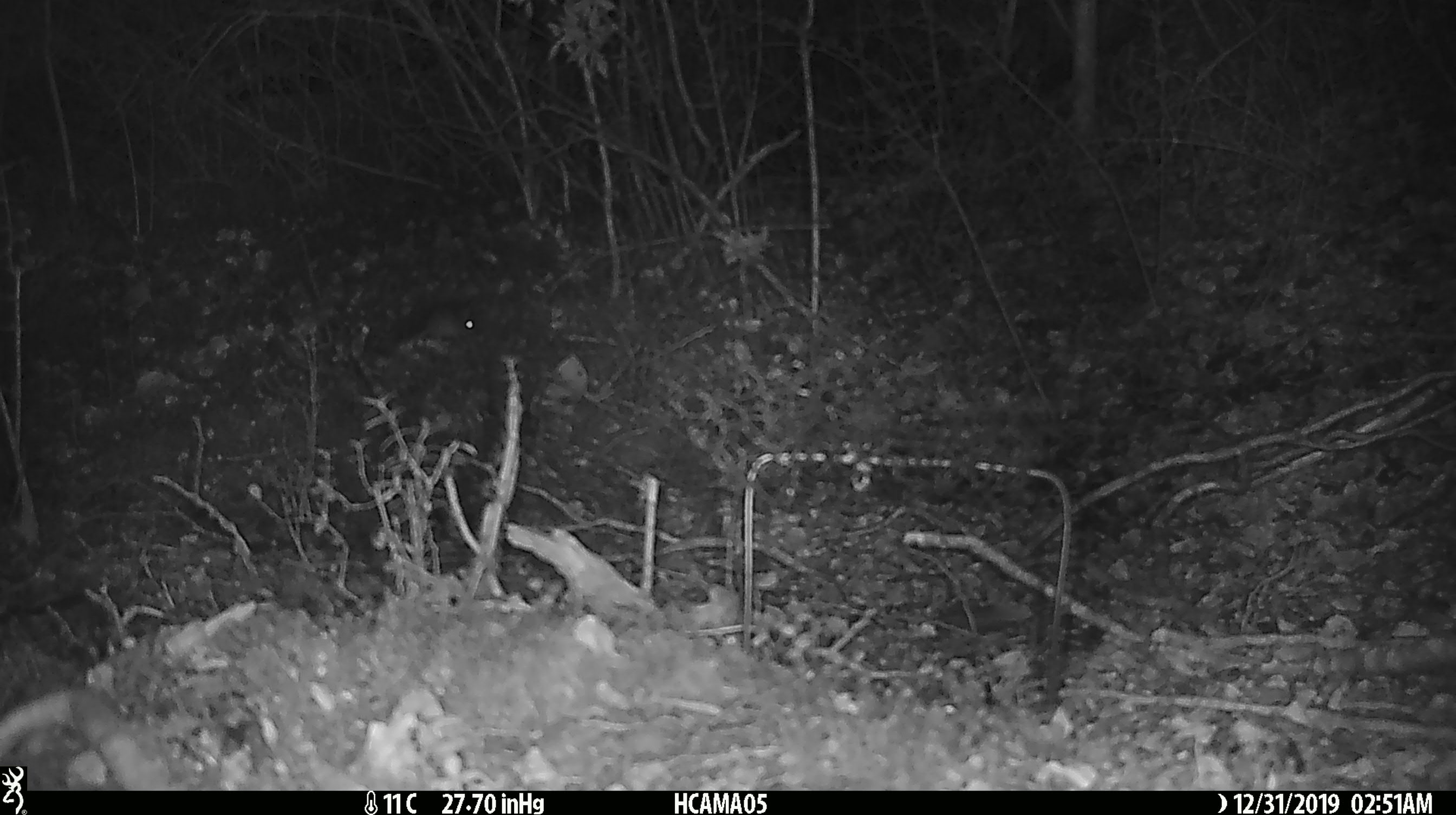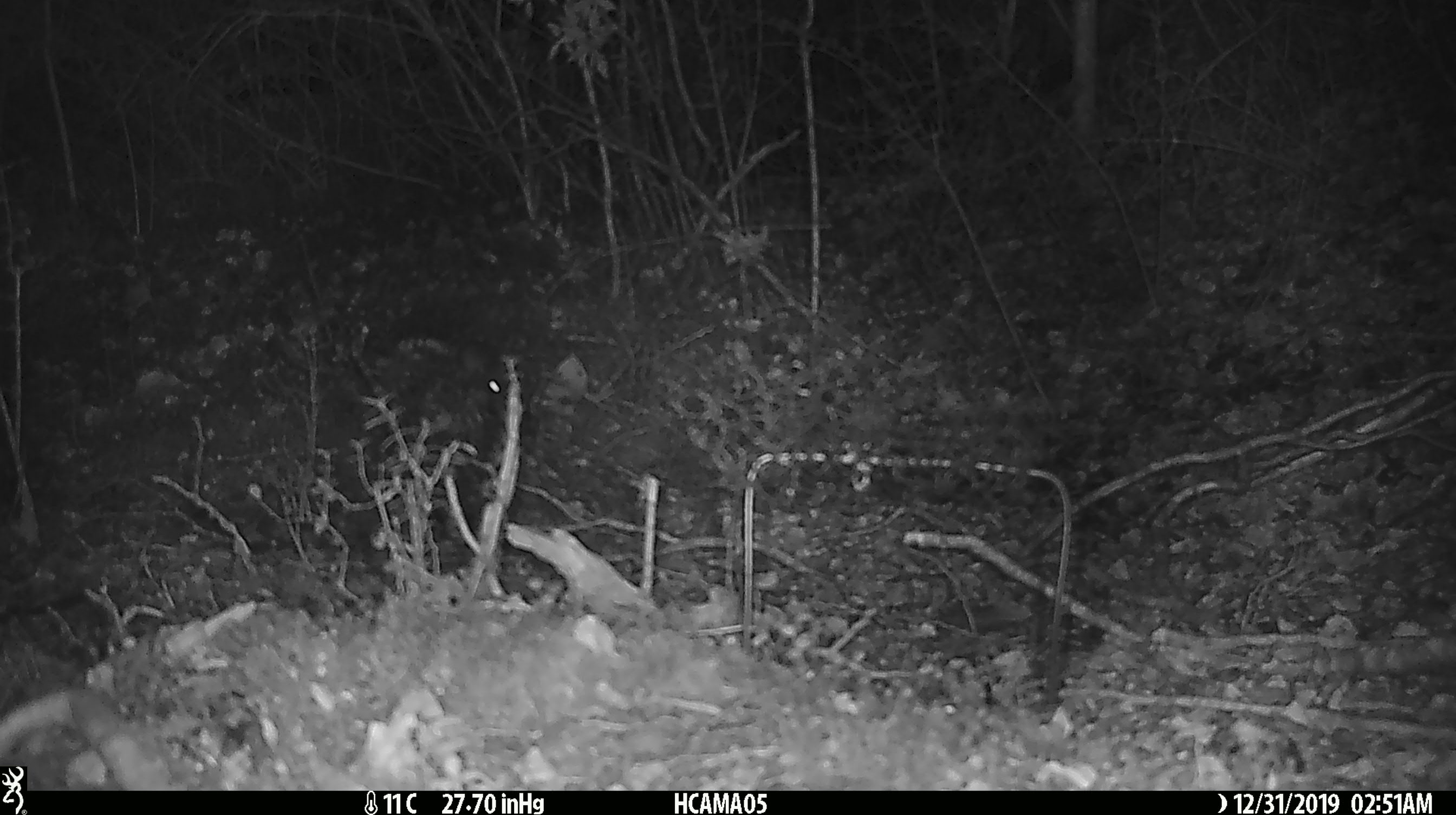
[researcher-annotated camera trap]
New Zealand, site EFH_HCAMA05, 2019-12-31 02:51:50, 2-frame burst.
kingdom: Animalia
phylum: Chordata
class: Mammalia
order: Rodentia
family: Muridae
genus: Mus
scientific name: Mus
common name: mouse